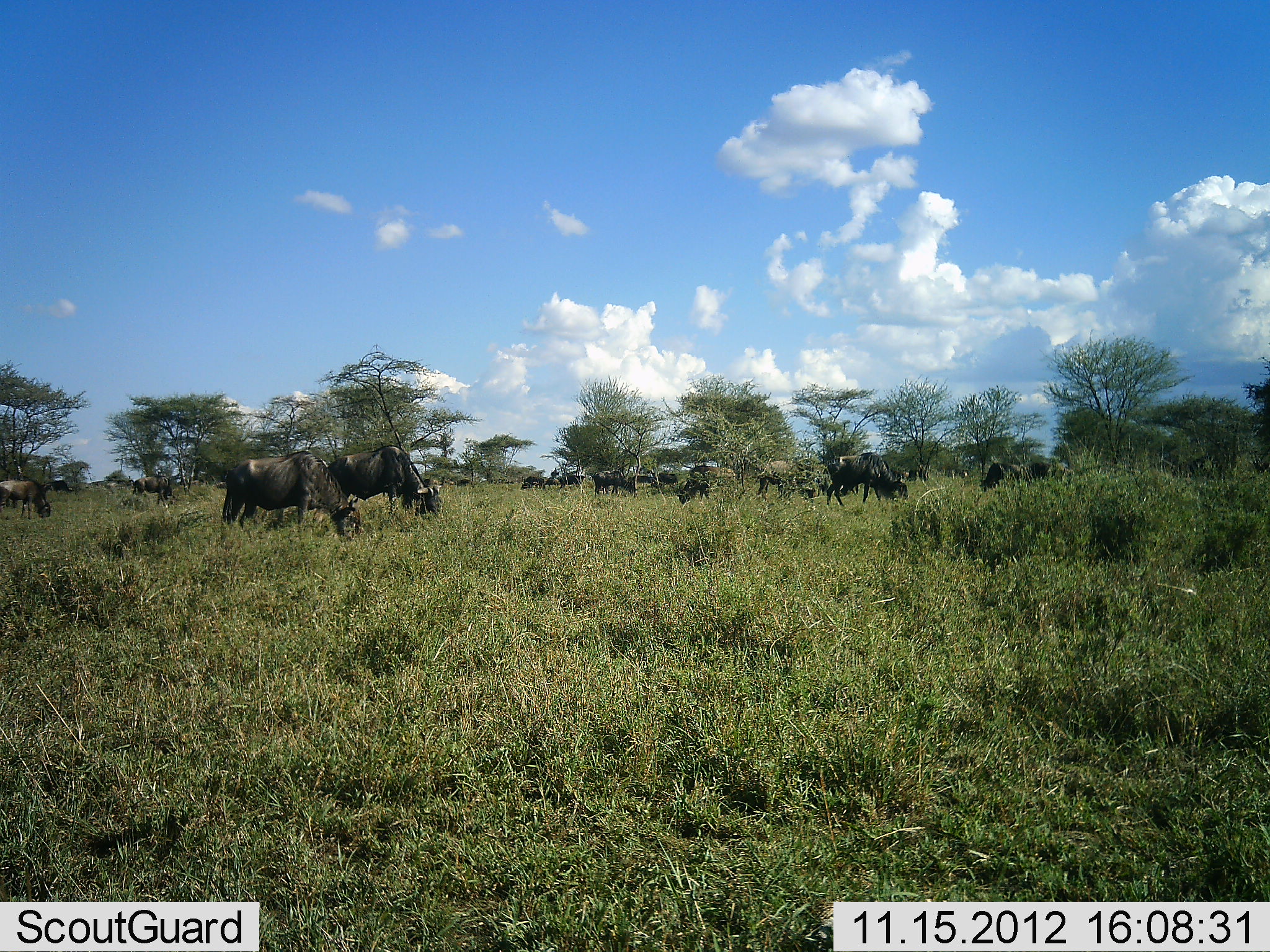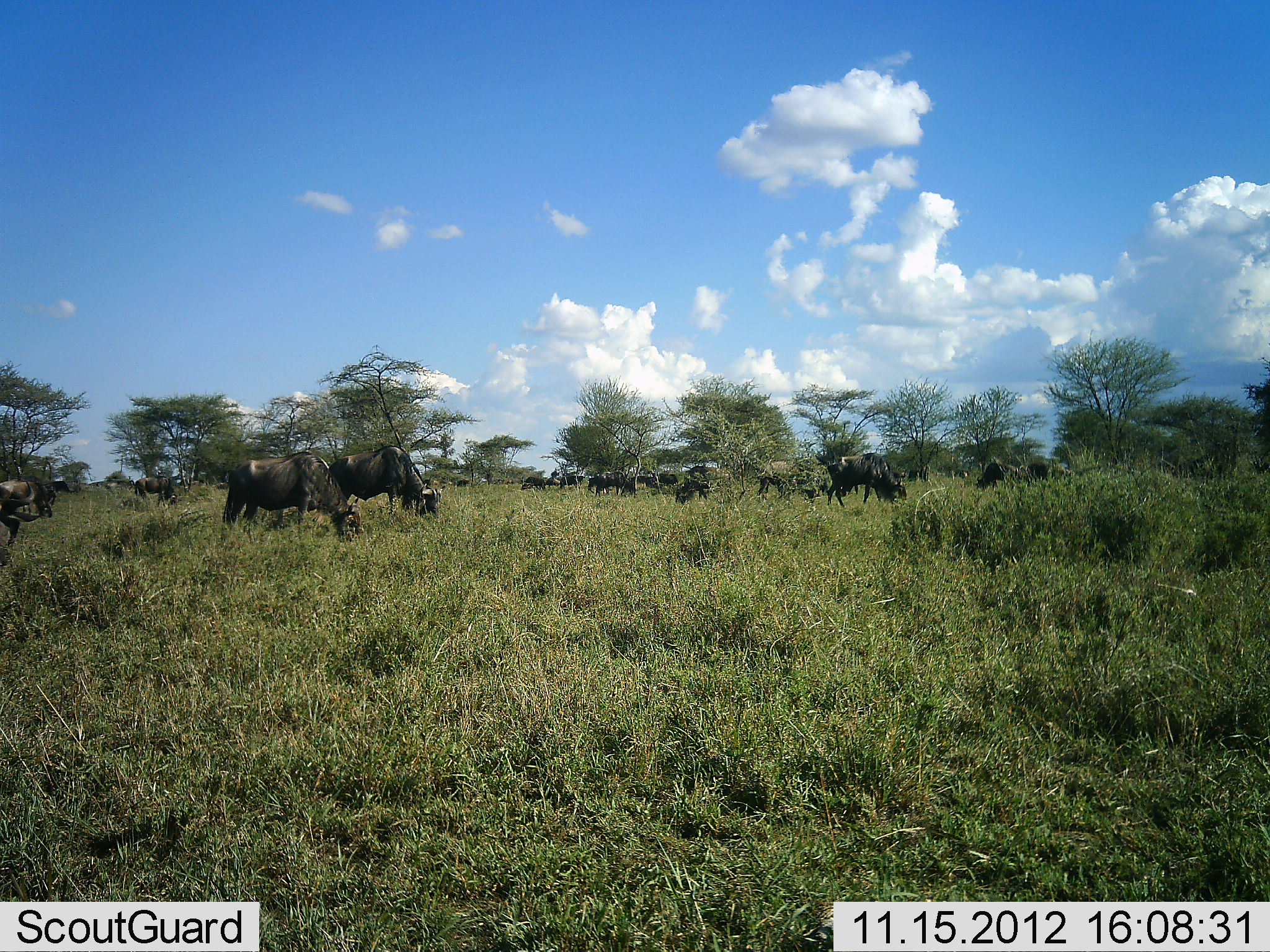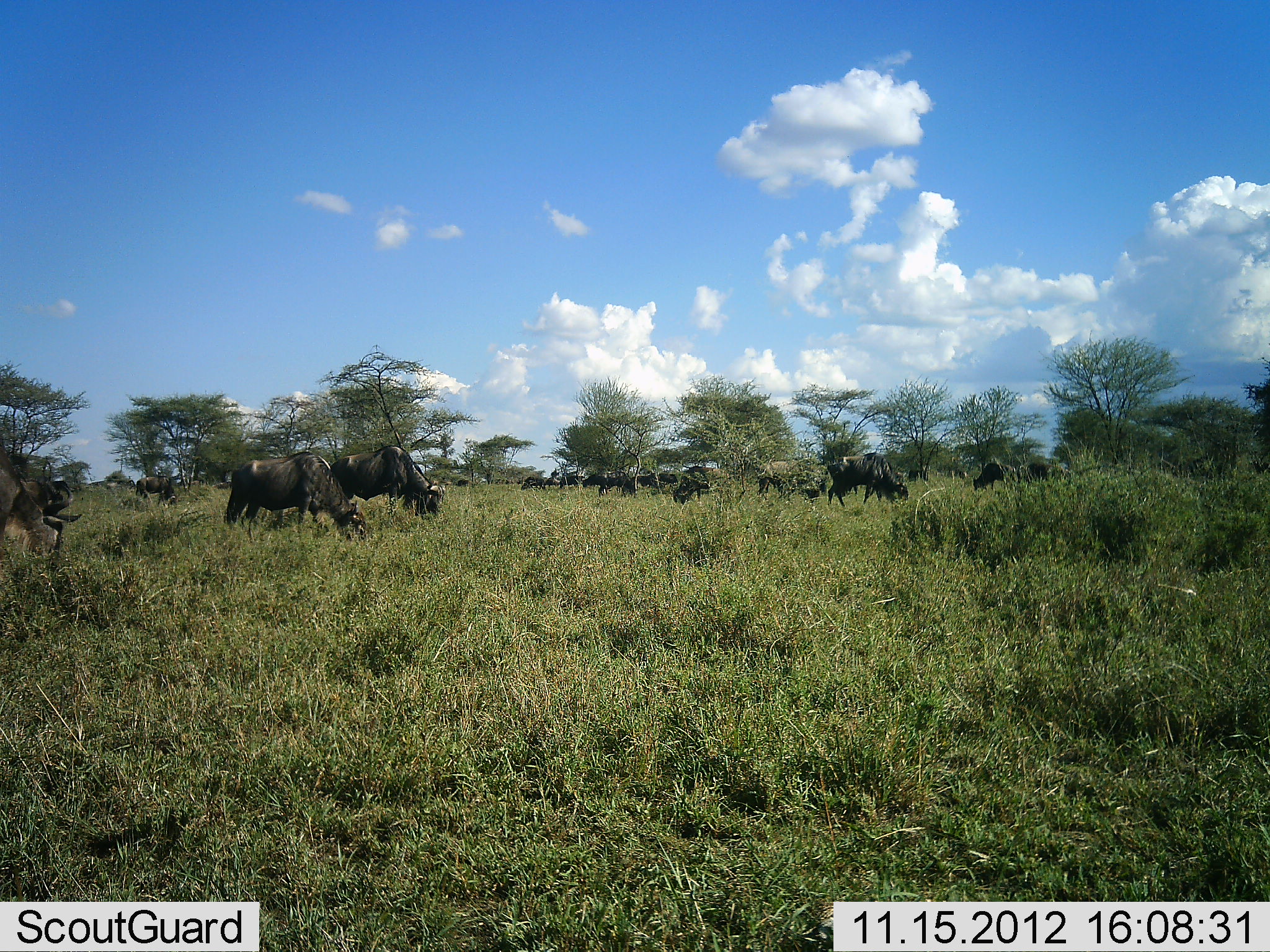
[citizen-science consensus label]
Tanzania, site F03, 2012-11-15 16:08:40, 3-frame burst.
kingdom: Animalia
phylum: Chordata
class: Mammalia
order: Artiodactyla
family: Bovidae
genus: Connochaetes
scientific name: Connochaetes taurinus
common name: blue wildebeest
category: wildebeest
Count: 11-50.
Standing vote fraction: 60%.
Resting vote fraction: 10%.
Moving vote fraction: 40%.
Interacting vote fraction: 10%.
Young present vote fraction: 0%.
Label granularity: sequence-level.